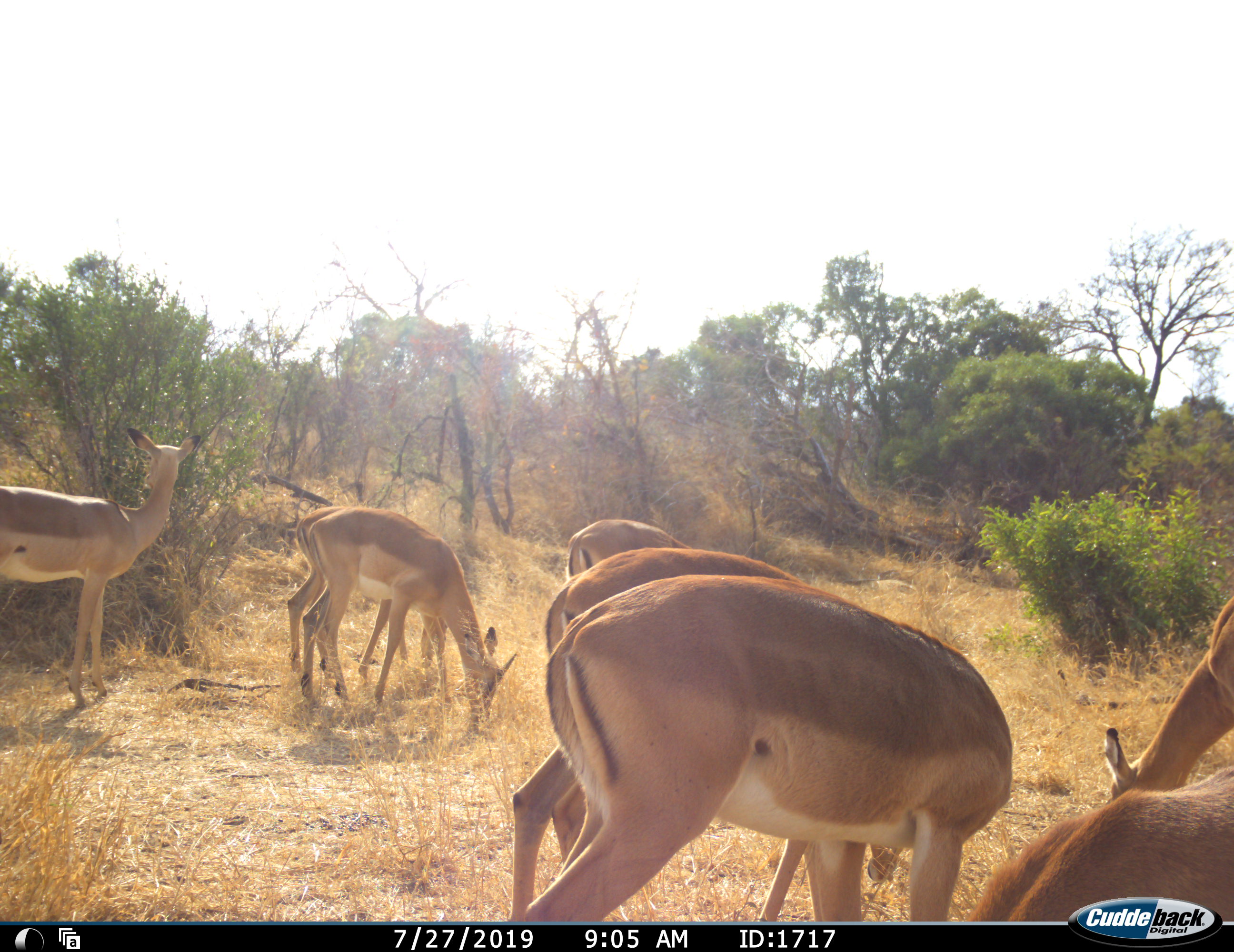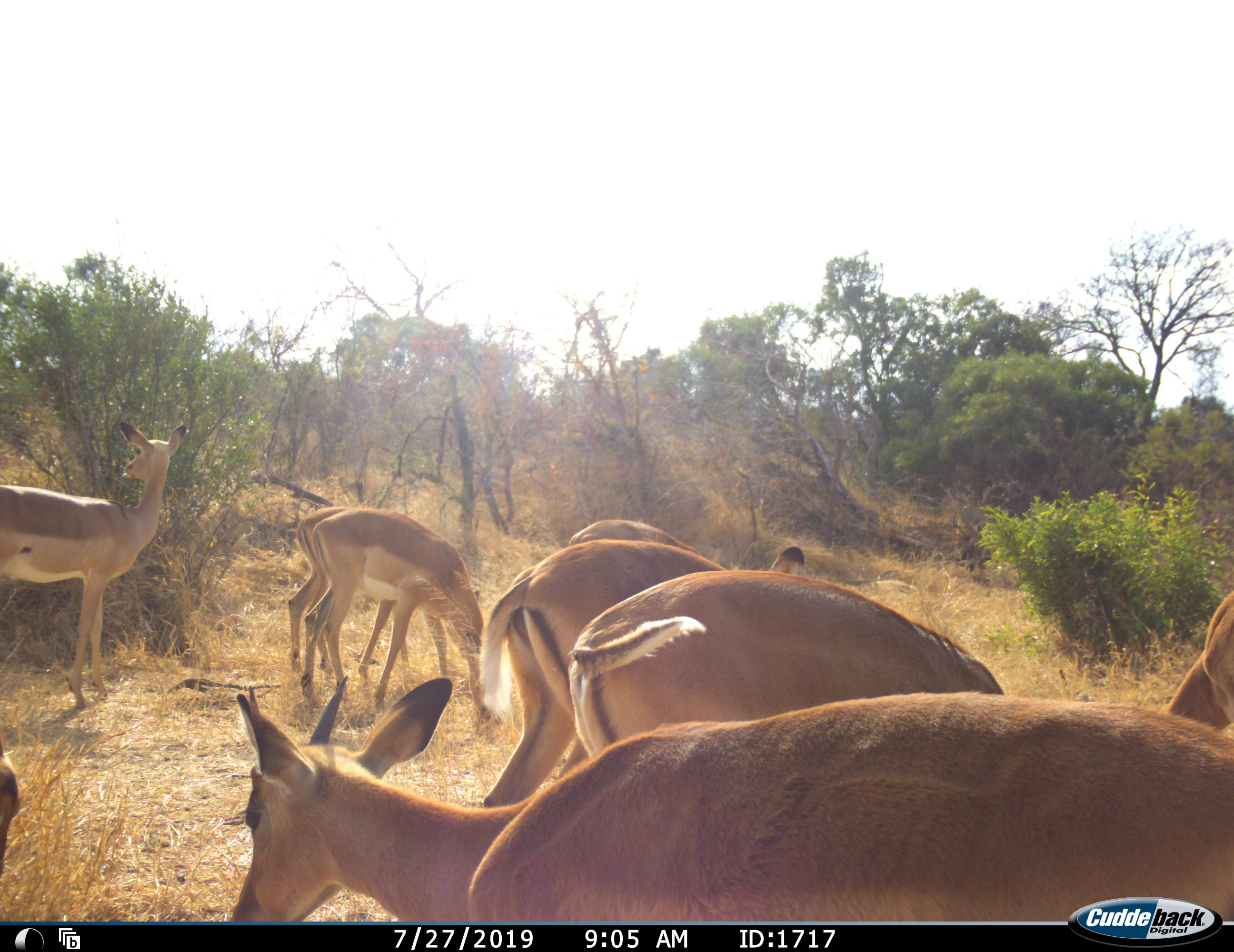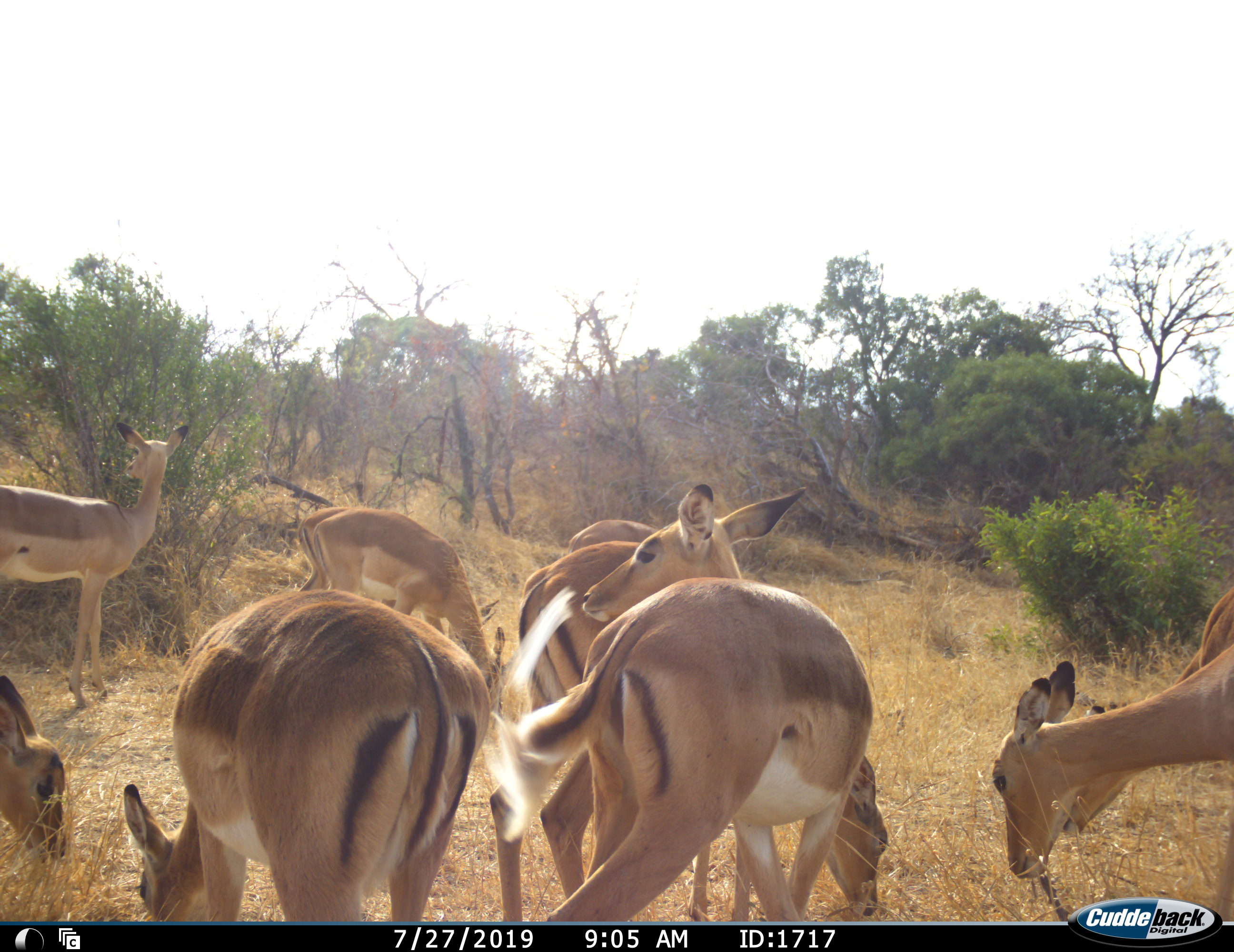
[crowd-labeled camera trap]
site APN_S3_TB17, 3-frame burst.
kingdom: Animalia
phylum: Chordata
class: Mammalia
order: Artiodactyla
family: Bovidae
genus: Aepyceros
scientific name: Aepyceros melampus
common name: impala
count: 8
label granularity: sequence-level